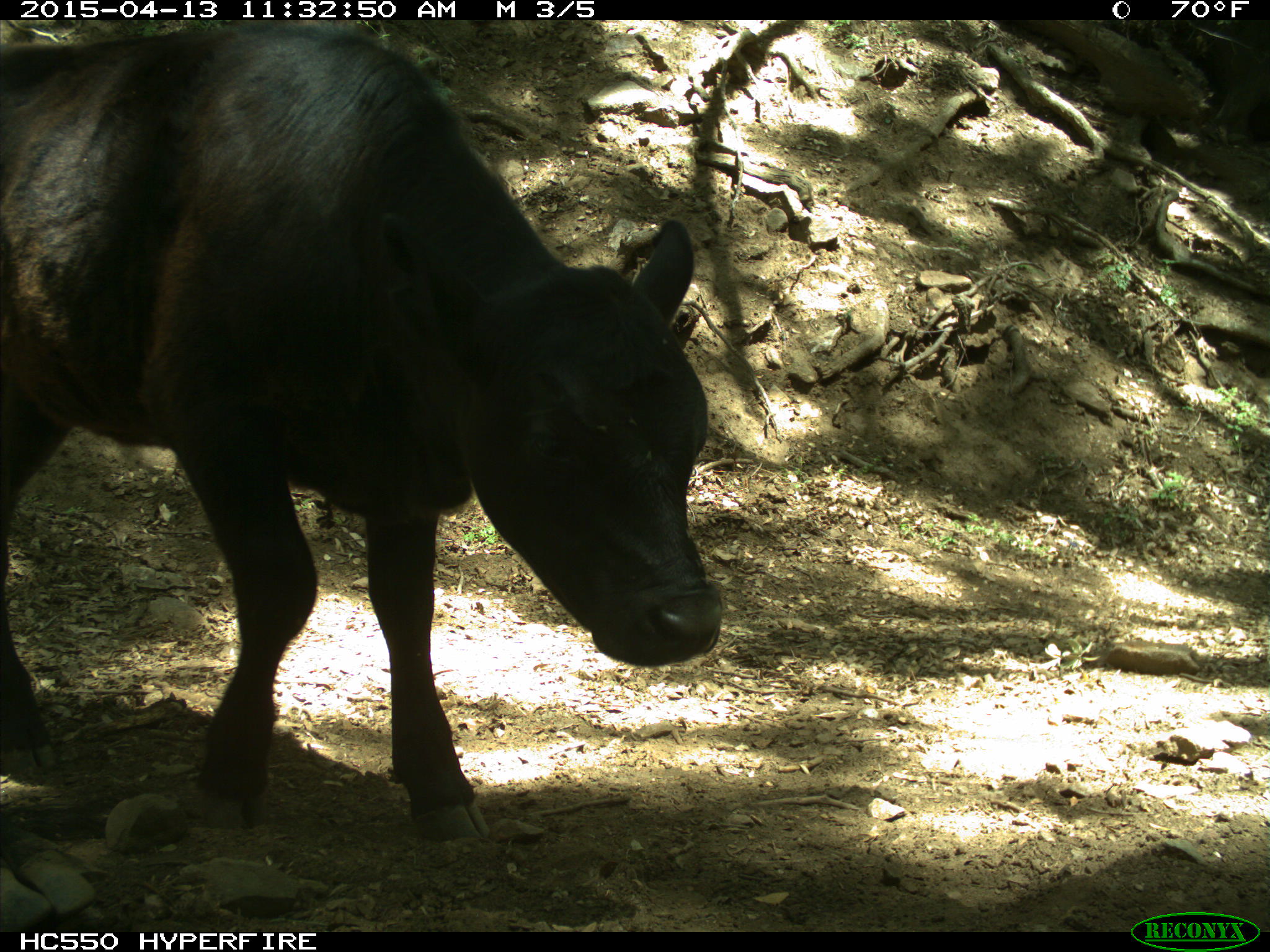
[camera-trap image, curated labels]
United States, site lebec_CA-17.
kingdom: Animalia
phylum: Chordata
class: Mammalia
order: Artiodactyla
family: Bovidae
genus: Bos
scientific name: Bos taurus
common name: domestic cow